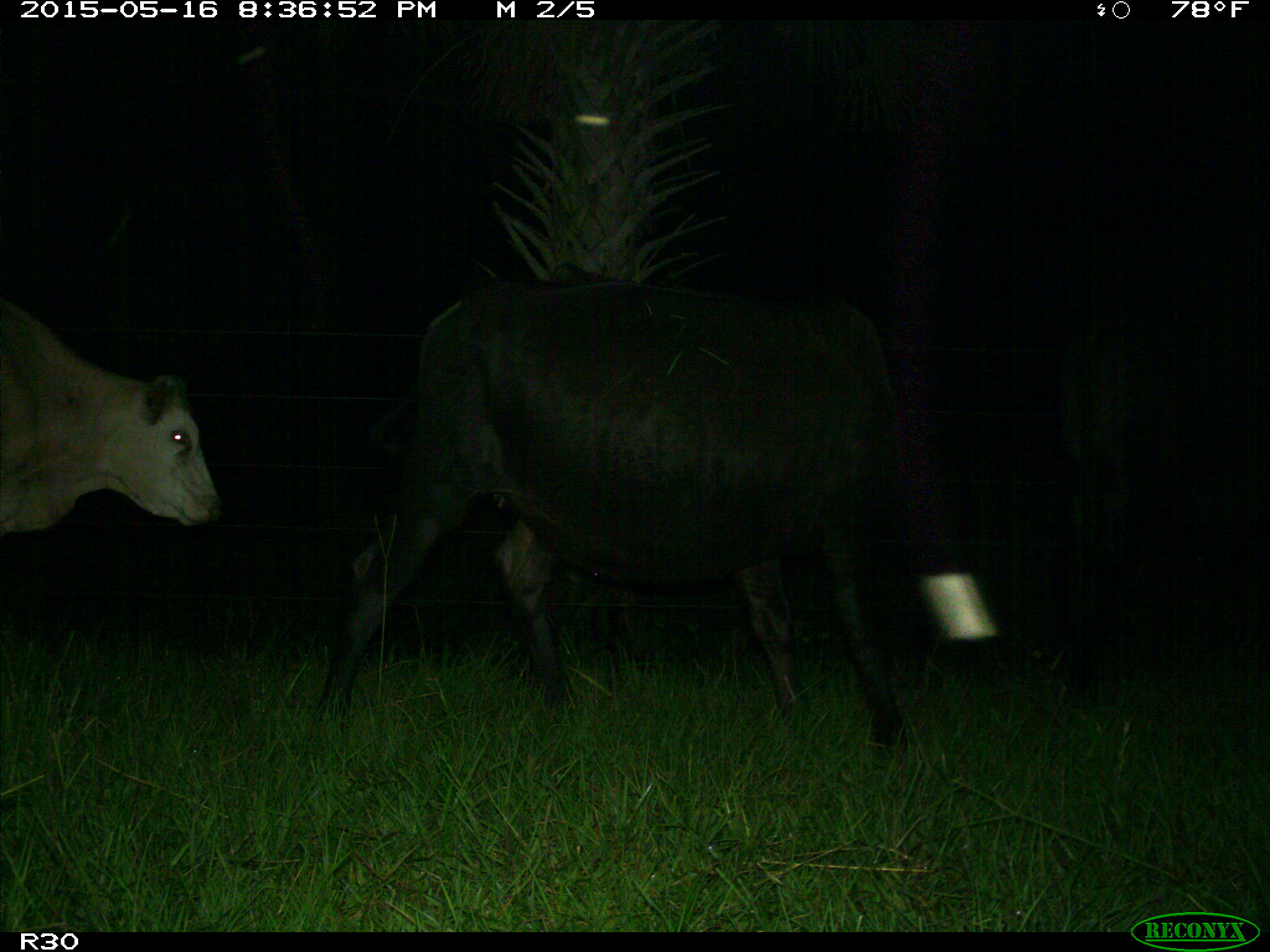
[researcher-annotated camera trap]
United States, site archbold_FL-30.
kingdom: Animalia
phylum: Chordata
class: Mammalia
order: Artiodactyla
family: Bovidae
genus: Bos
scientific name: Bos taurus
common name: domestic cow